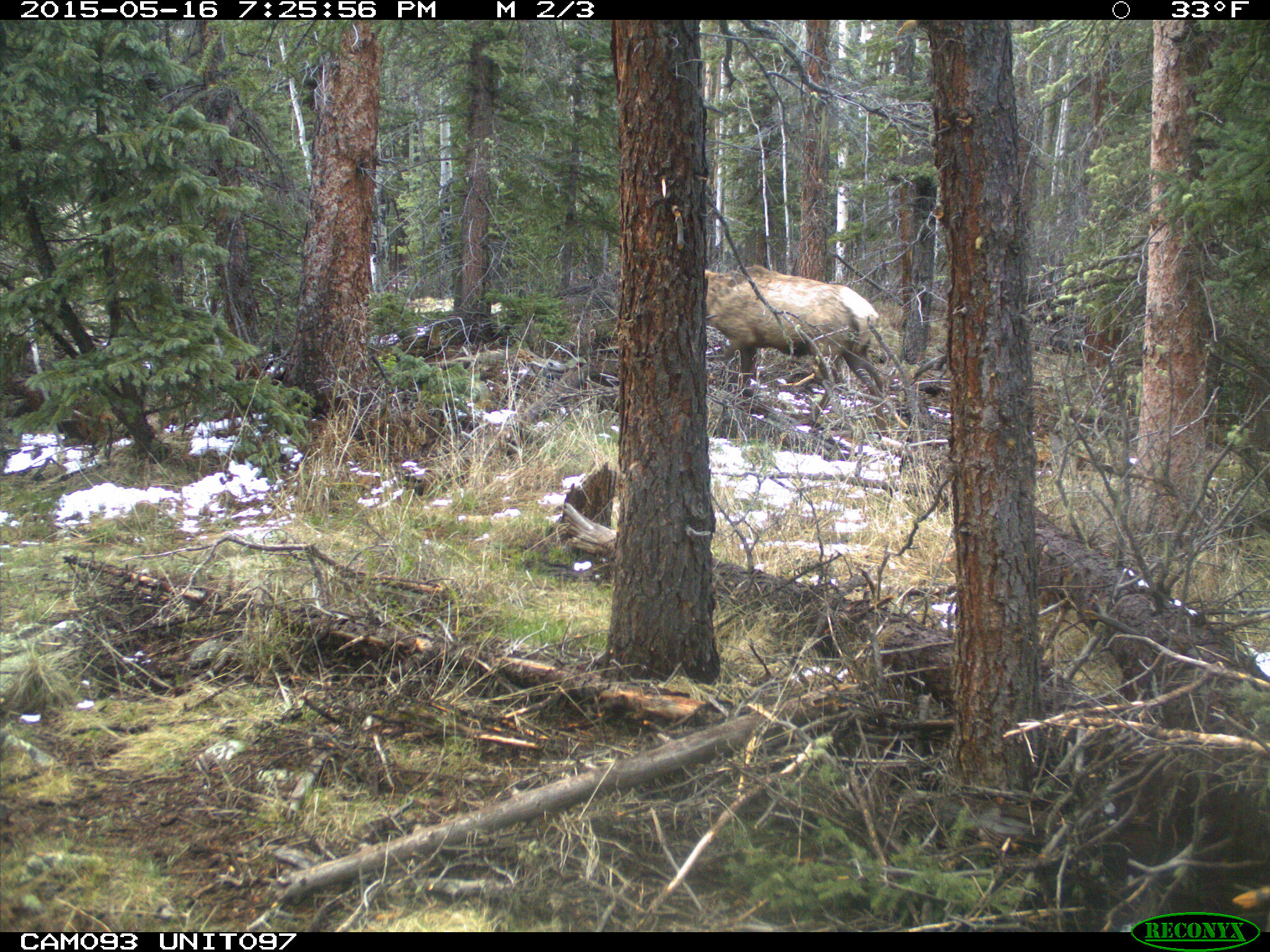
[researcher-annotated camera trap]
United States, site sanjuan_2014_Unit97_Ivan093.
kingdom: Animalia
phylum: Chordata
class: Mammalia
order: Artiodactyla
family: Cervidae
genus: Cervus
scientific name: Cervus elaphus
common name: red deer